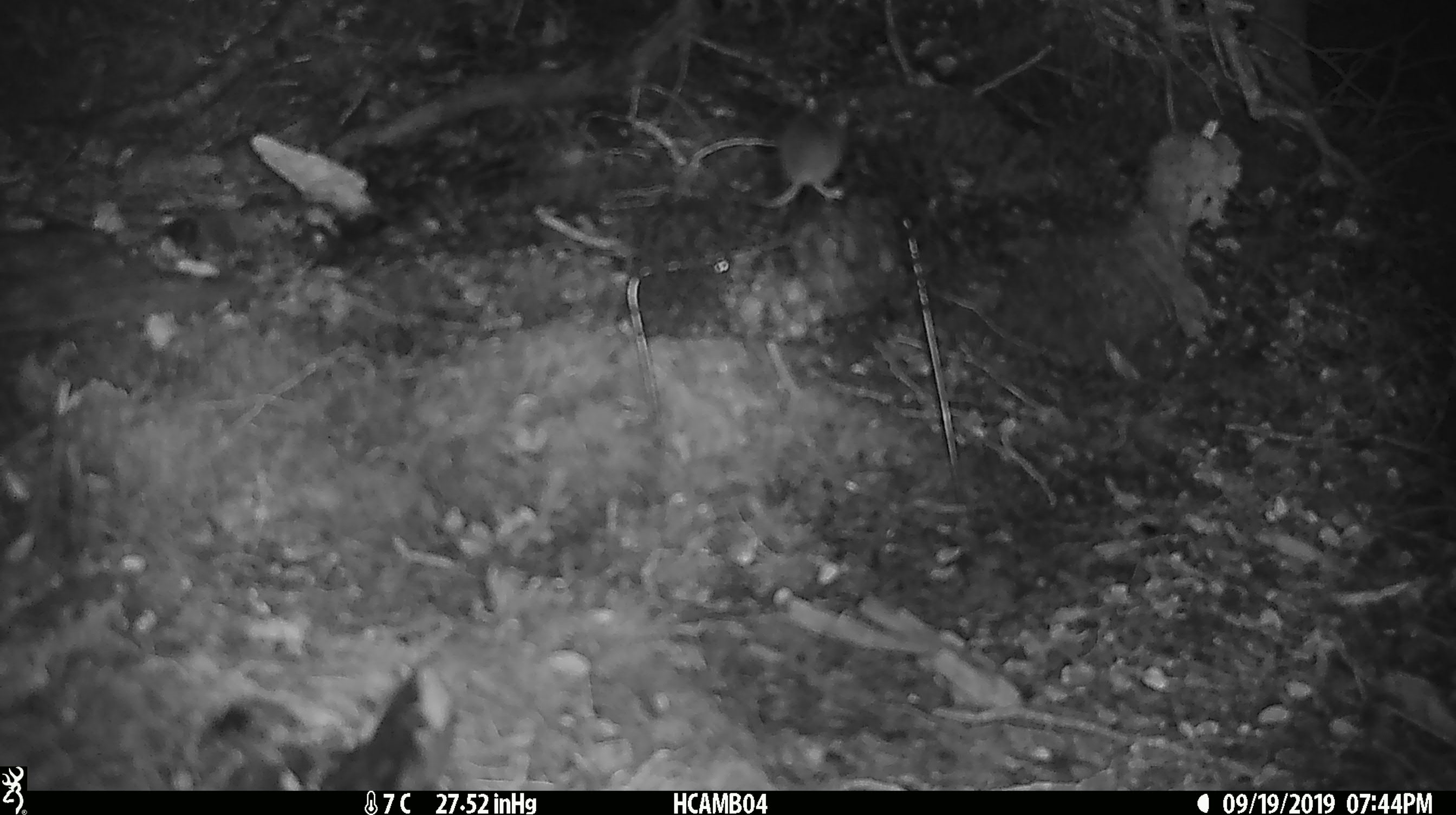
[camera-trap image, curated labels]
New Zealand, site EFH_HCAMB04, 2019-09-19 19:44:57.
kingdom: Animalia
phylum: Chordata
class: Mammalia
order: Rodentia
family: Muridae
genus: Mus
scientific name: Mus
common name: mouse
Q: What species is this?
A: Mouse (Mus).